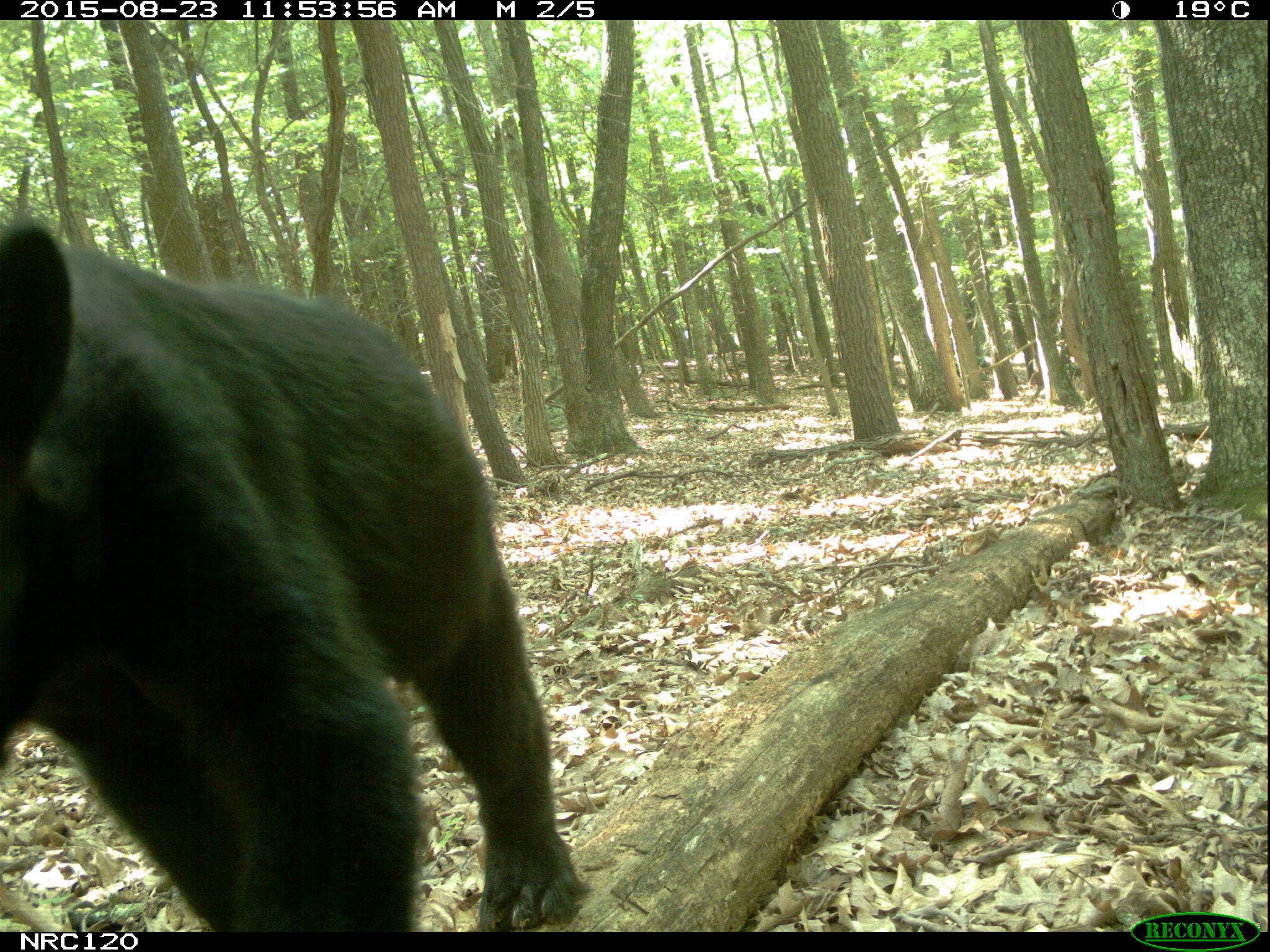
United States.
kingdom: Animalia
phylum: Chordata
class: Mammalia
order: Carnivora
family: Ursidae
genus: Ursus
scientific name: Ursus americanus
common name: american black bear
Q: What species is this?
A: American Black Bear (Ursus americanus).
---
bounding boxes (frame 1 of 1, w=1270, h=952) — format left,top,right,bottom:
American Black Bear: 0,197,604,945